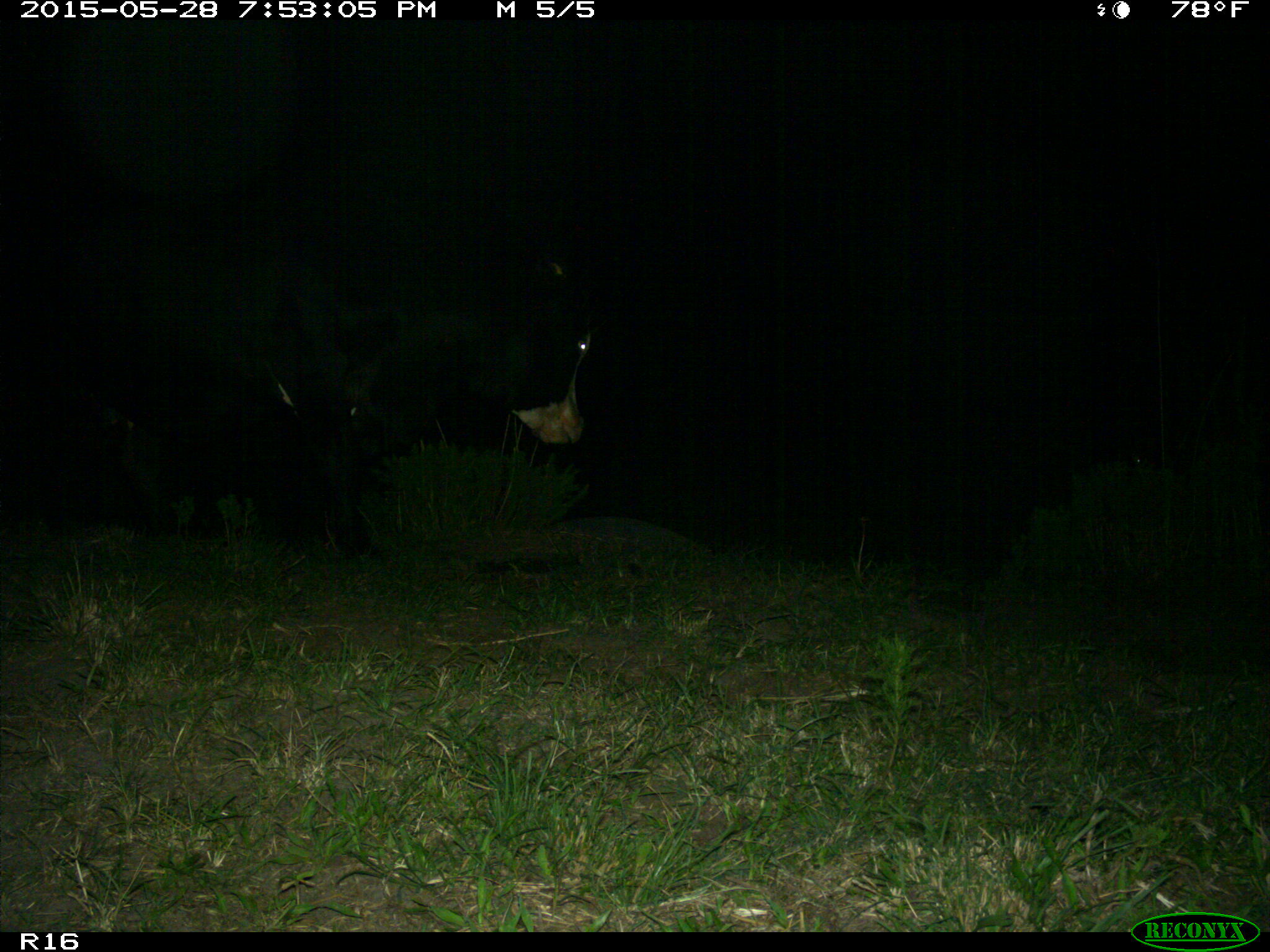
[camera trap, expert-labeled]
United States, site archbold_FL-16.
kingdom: Animalia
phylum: Chordata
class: Mammalia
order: Artiodactyla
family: Bovidae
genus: Bos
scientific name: Bos taurus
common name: domestic cow